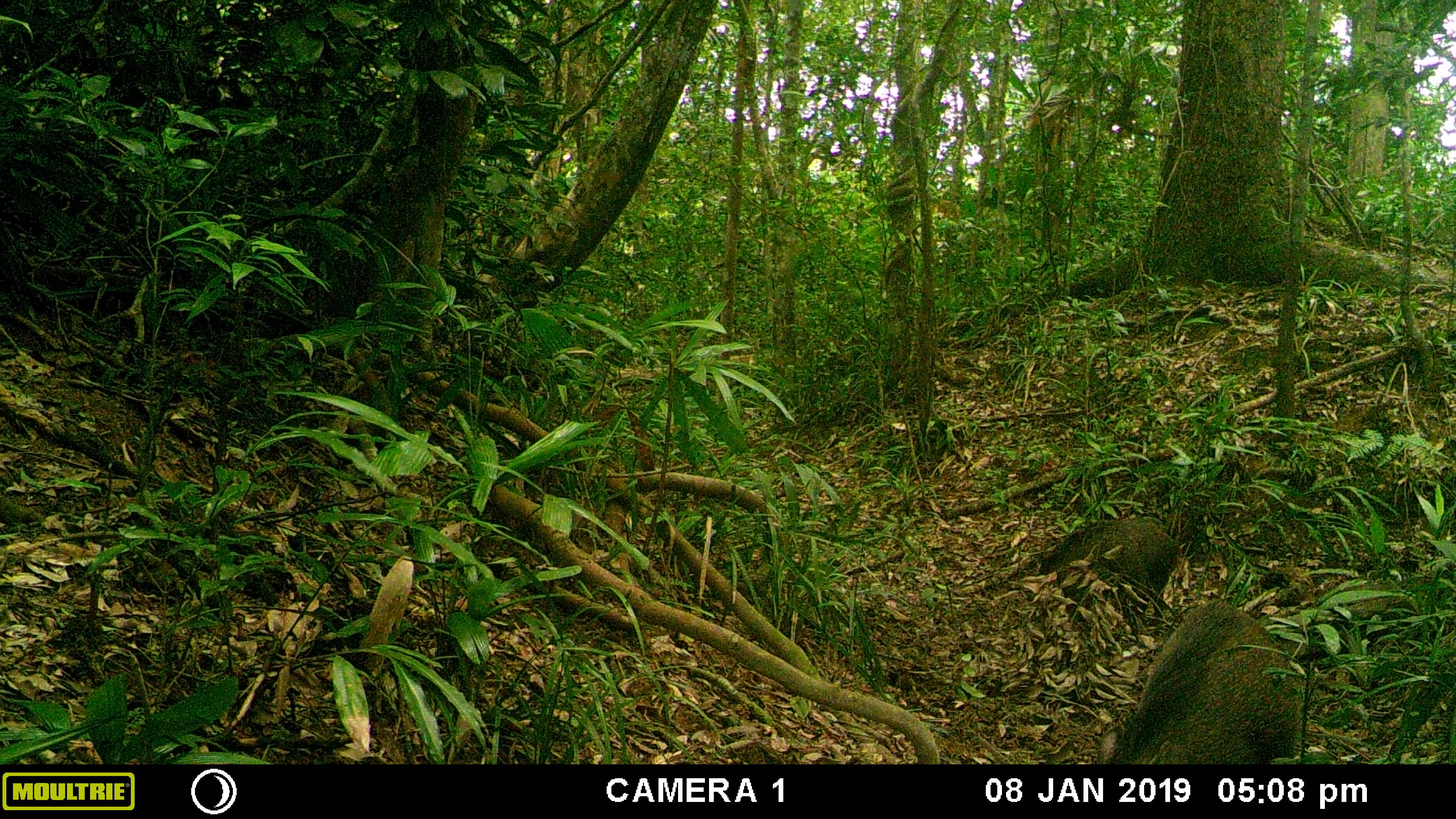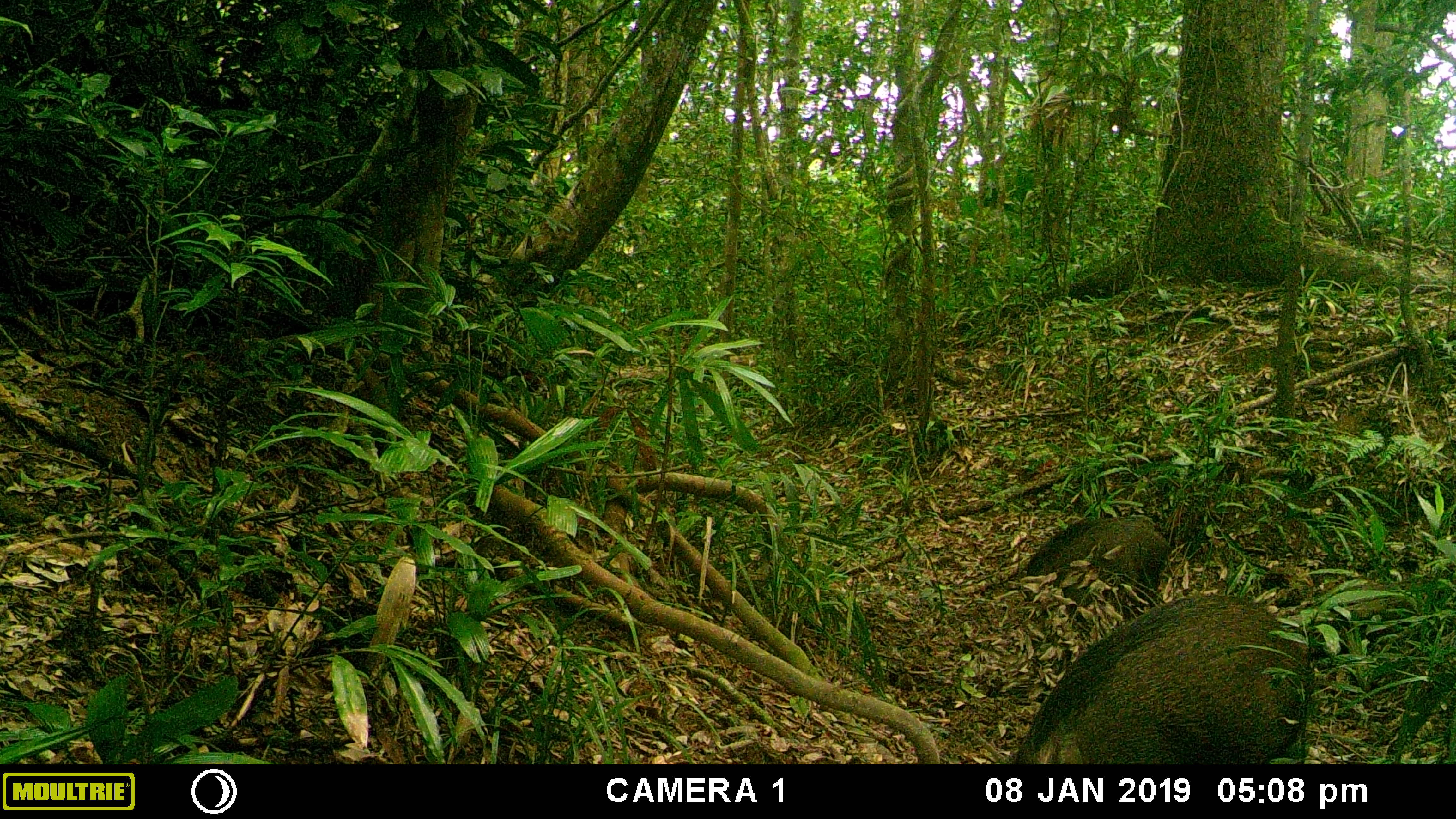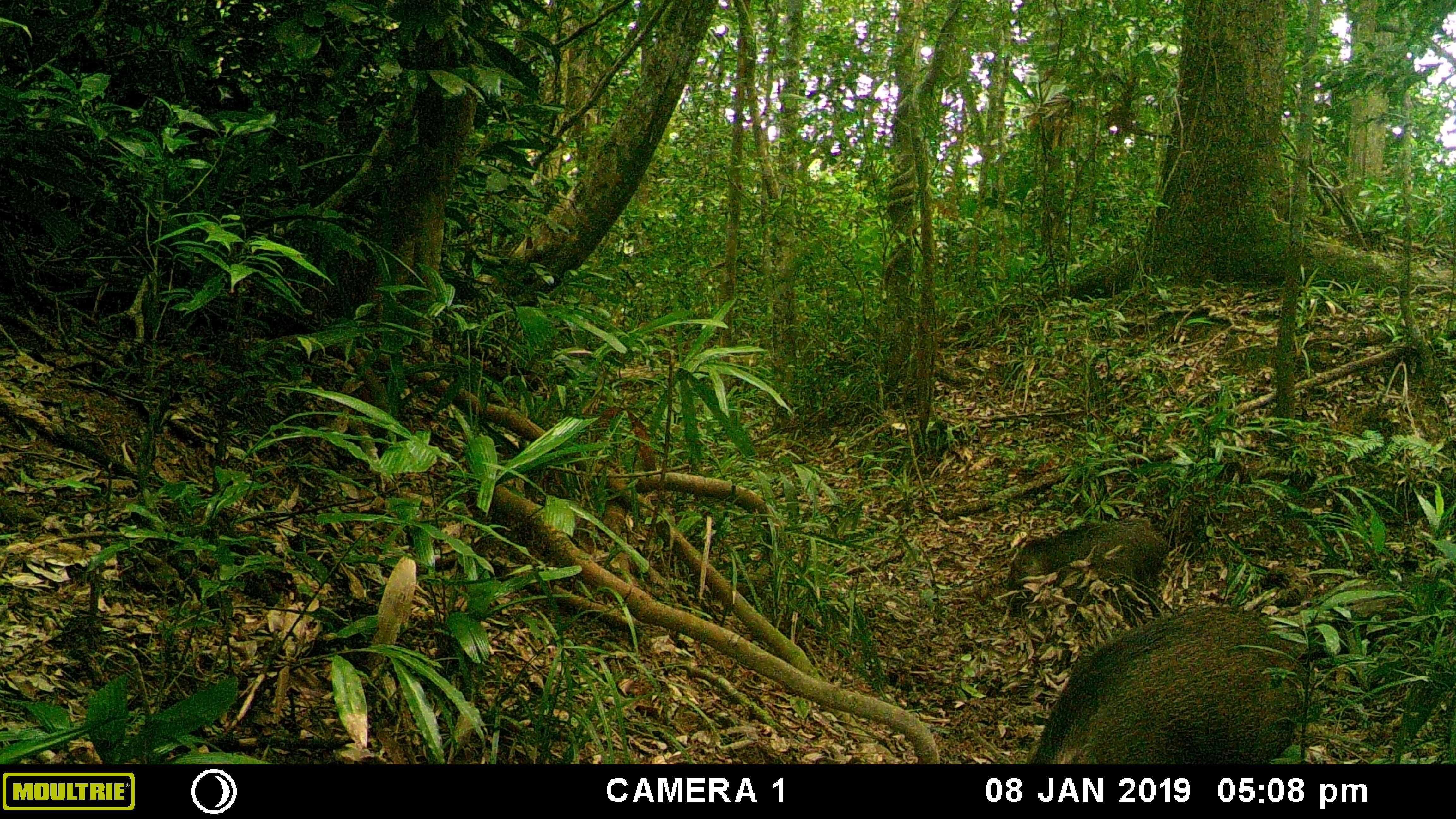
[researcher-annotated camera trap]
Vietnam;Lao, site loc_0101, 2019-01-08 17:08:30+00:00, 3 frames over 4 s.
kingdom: Animalia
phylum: Chordata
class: Mammalia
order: Artiodactyla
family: Suidae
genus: Sus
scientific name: Sus scrofa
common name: eurasian wild pig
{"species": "eurasian wild pig (Sus scrofa)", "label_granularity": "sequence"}